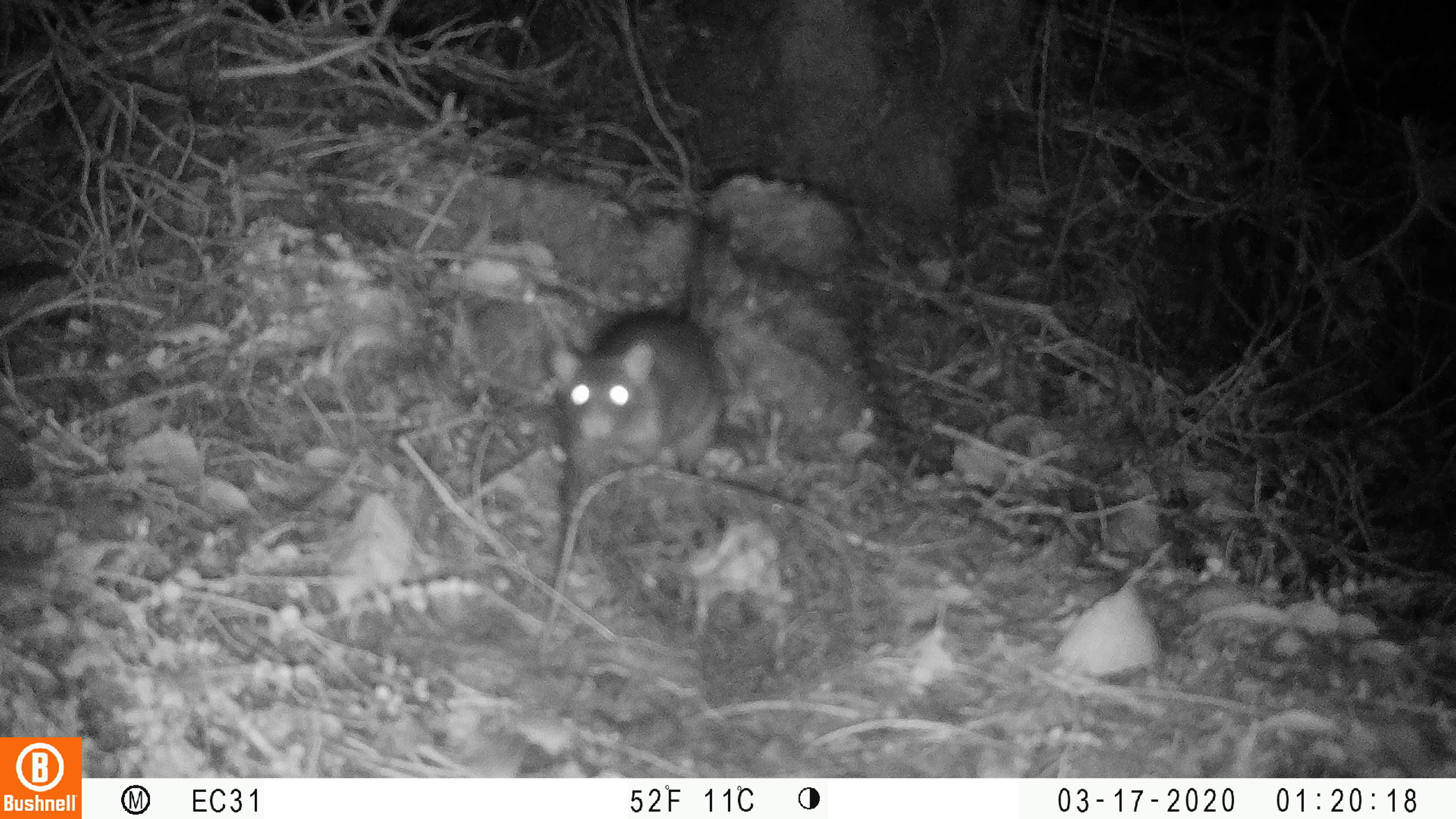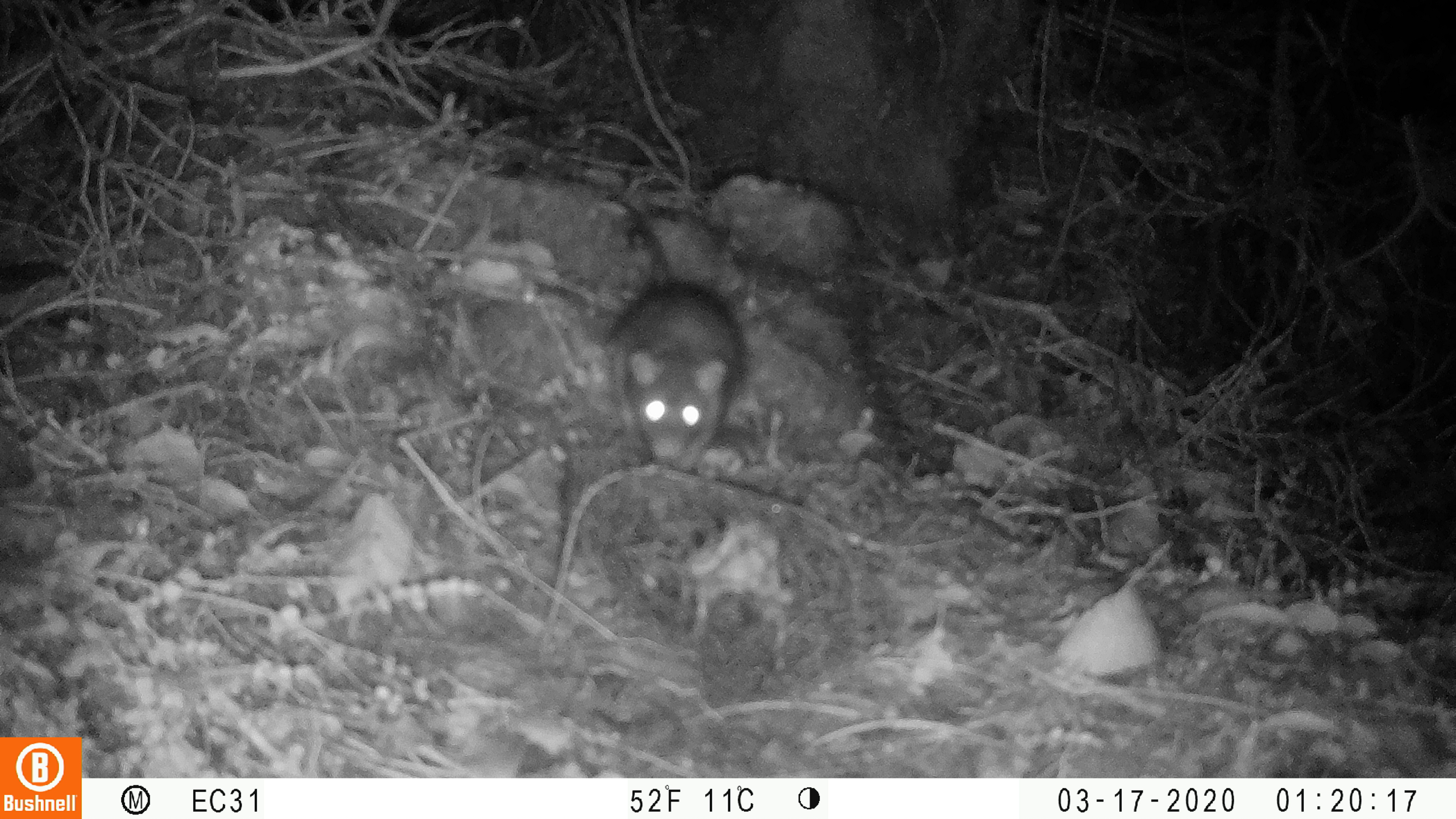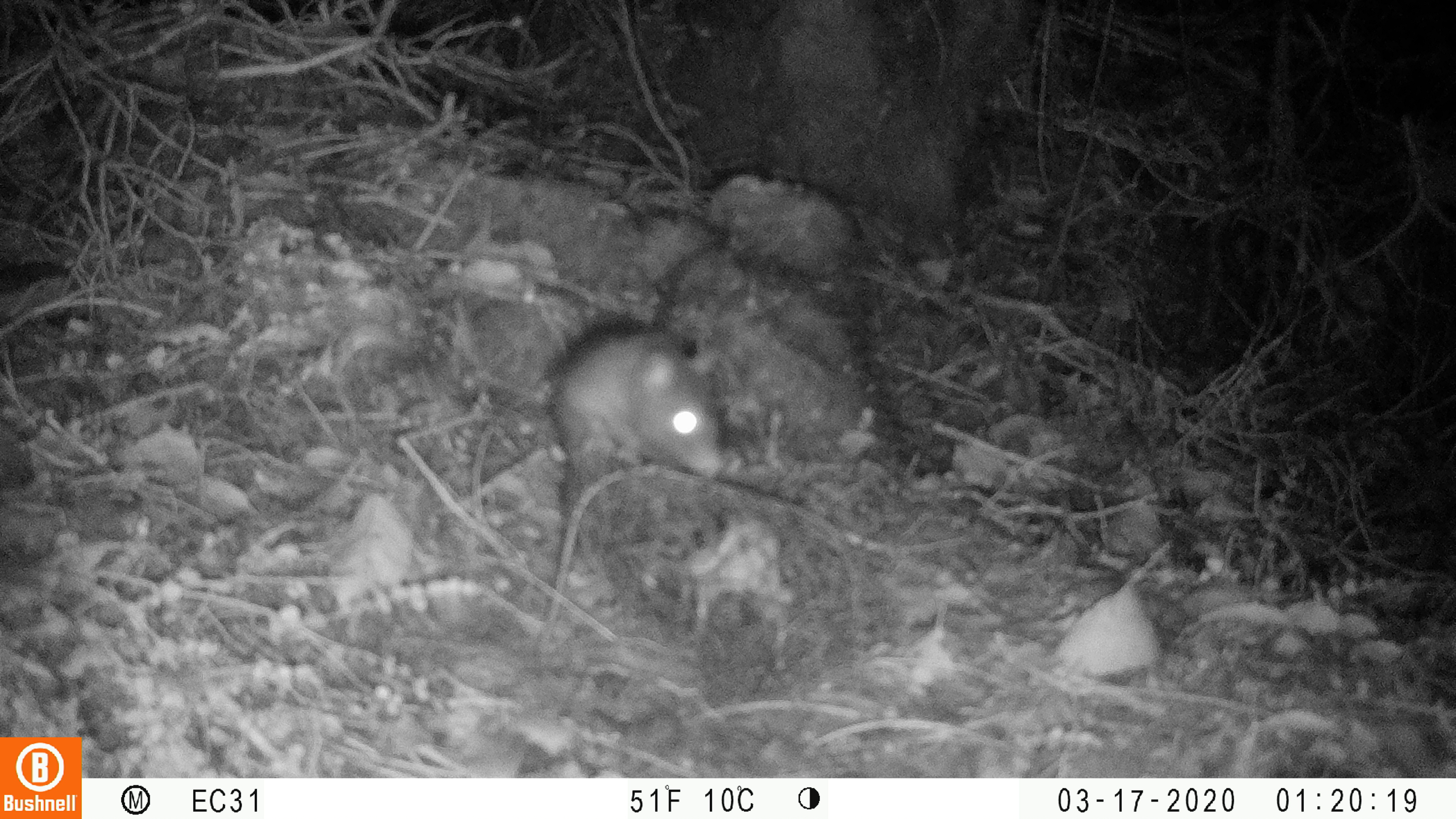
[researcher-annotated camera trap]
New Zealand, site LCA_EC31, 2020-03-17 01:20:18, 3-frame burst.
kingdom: Animalia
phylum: Chordata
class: Mammalia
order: Rodentia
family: Muridae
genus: Rattus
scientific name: Rattus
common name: rat